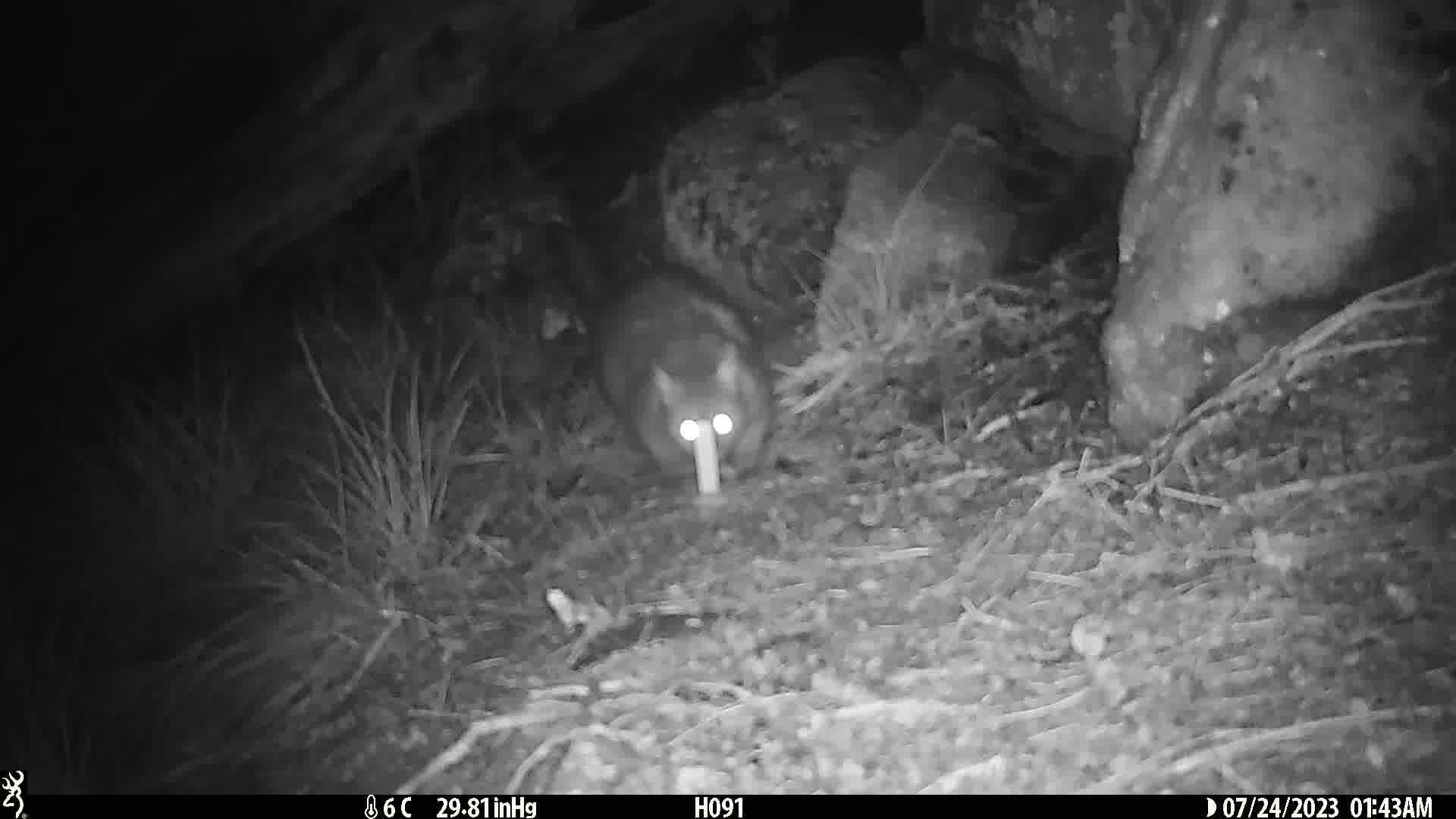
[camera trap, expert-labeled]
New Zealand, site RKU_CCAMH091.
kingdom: Animalia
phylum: Chordata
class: Mammalia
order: Diprotodontia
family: Phalangeridae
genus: Trichosurus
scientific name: Trichosurus vulpecula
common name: common brushtail possum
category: possum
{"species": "possum (common brushtail possum) (Trichosurus vulpecula)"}